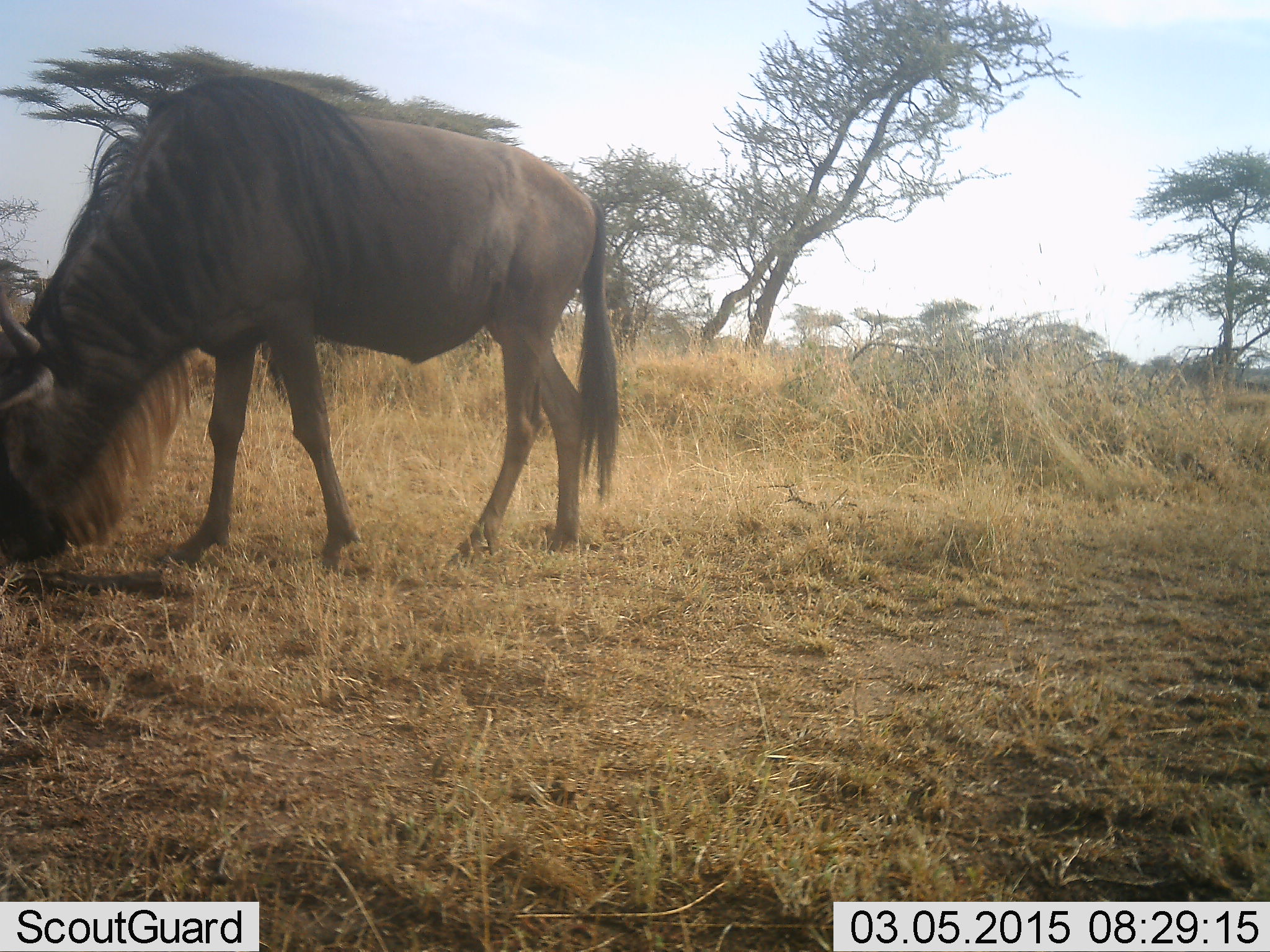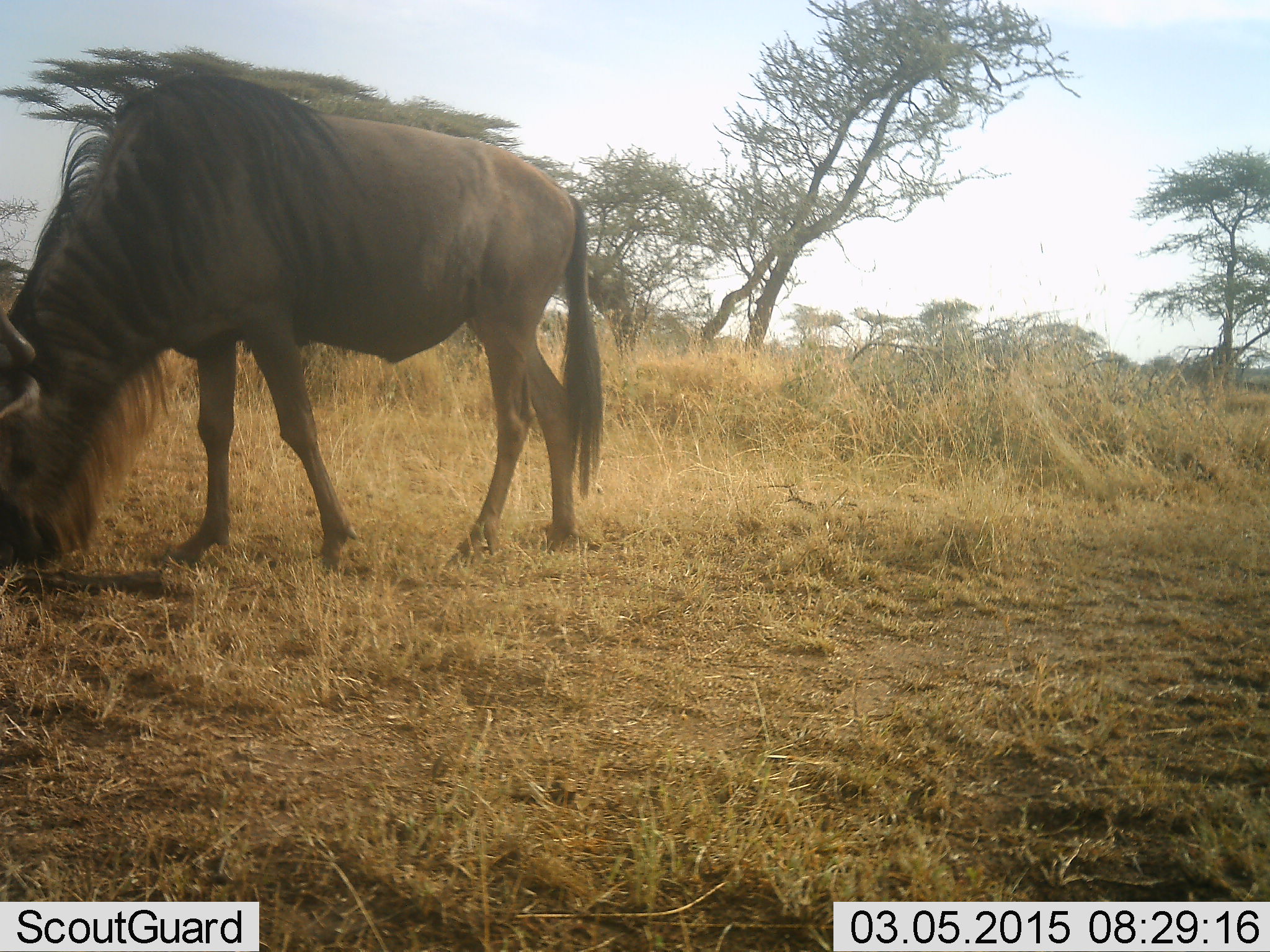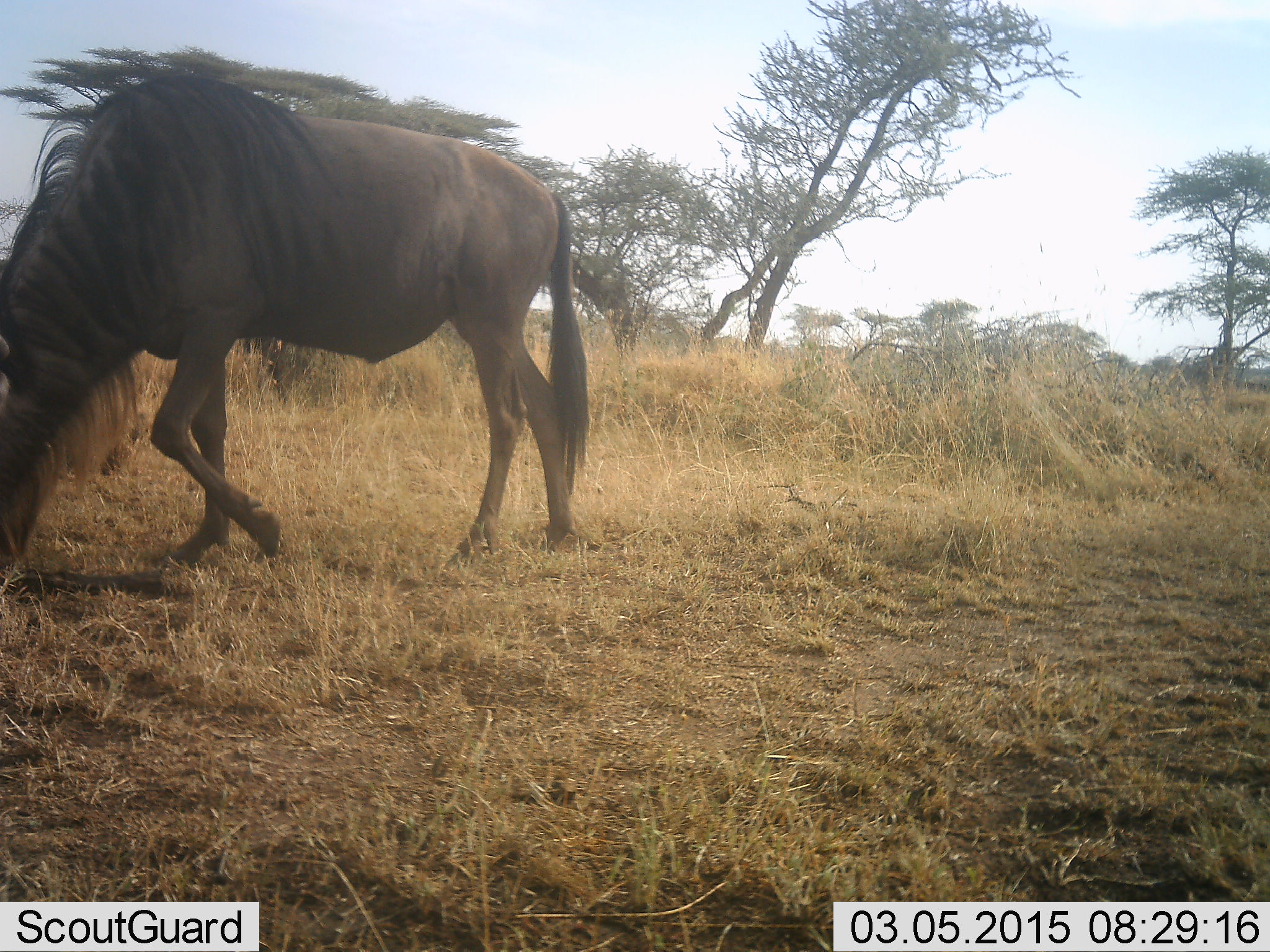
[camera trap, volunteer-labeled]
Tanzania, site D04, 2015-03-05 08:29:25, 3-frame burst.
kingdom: Animalia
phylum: Chordata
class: Mammalia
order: Artiodactyla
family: Bovidae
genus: Connochaetes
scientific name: Connochaetes taurinus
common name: blue wildebeest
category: wildebeest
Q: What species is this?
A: Wildebeest (blue wildebeest) (Connochaetes taurinus).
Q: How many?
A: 1.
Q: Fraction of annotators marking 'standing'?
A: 10%.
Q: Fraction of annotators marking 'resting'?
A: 0%.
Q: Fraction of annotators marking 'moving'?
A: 20%.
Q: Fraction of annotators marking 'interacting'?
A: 0%.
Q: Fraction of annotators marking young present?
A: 0%.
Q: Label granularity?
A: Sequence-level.